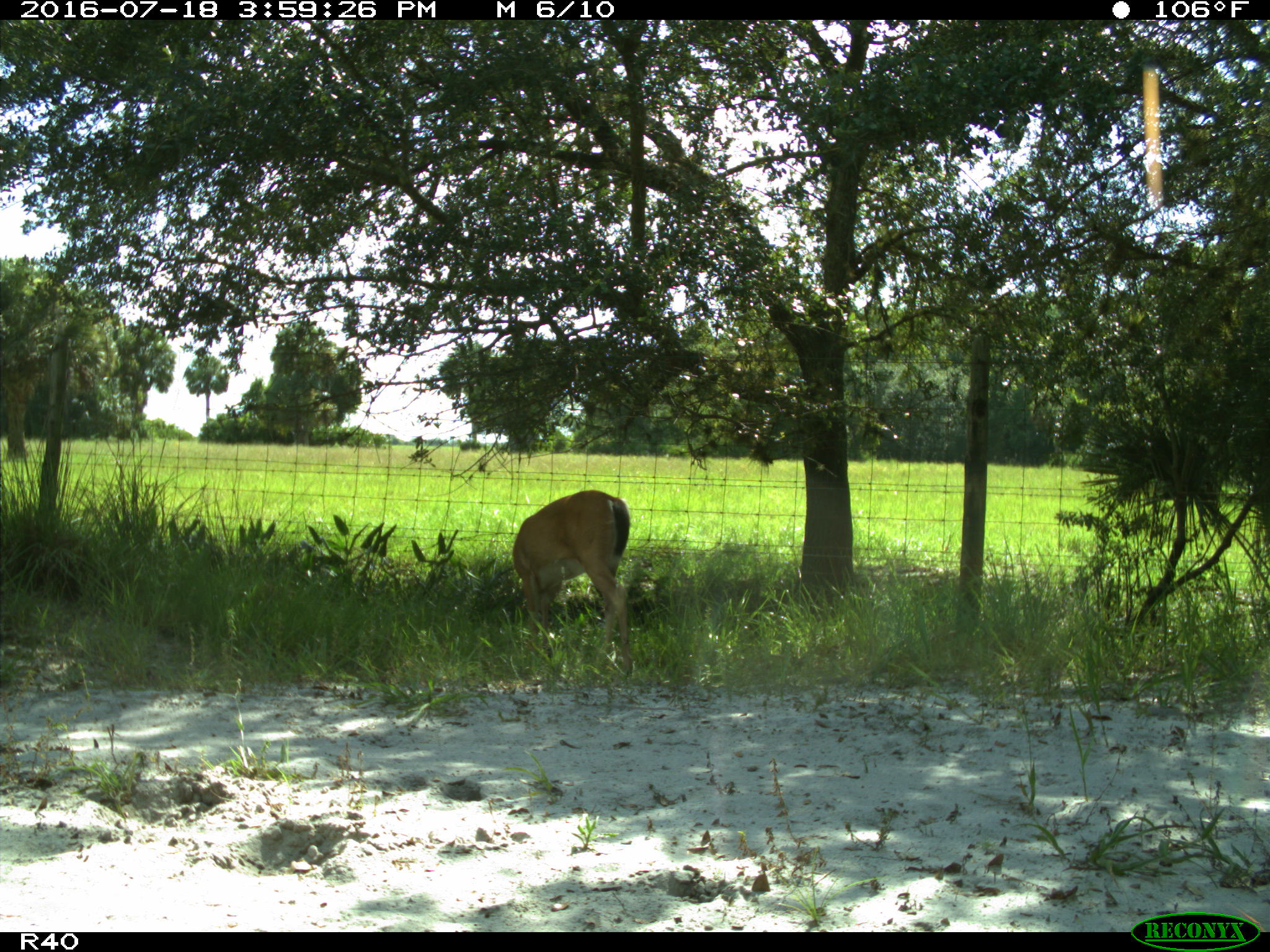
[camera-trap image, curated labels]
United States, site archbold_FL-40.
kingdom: Animalia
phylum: Chordata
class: Mammalia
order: Artiodactyla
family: Cervidae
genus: Odocoileus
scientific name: Odocoileus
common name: deer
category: unidentified deer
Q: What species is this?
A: Unidentified deer (deer) (Odocoileus).